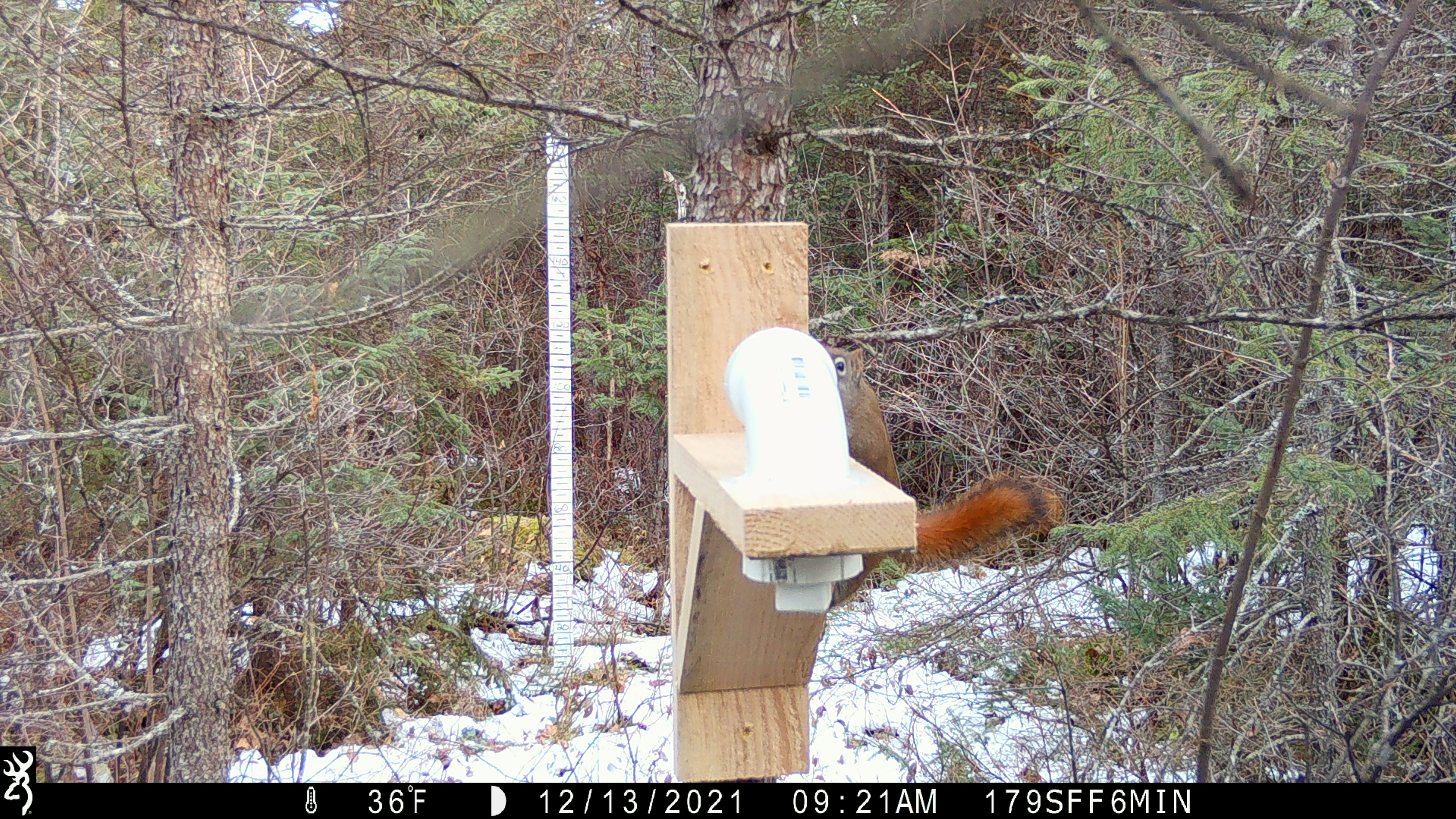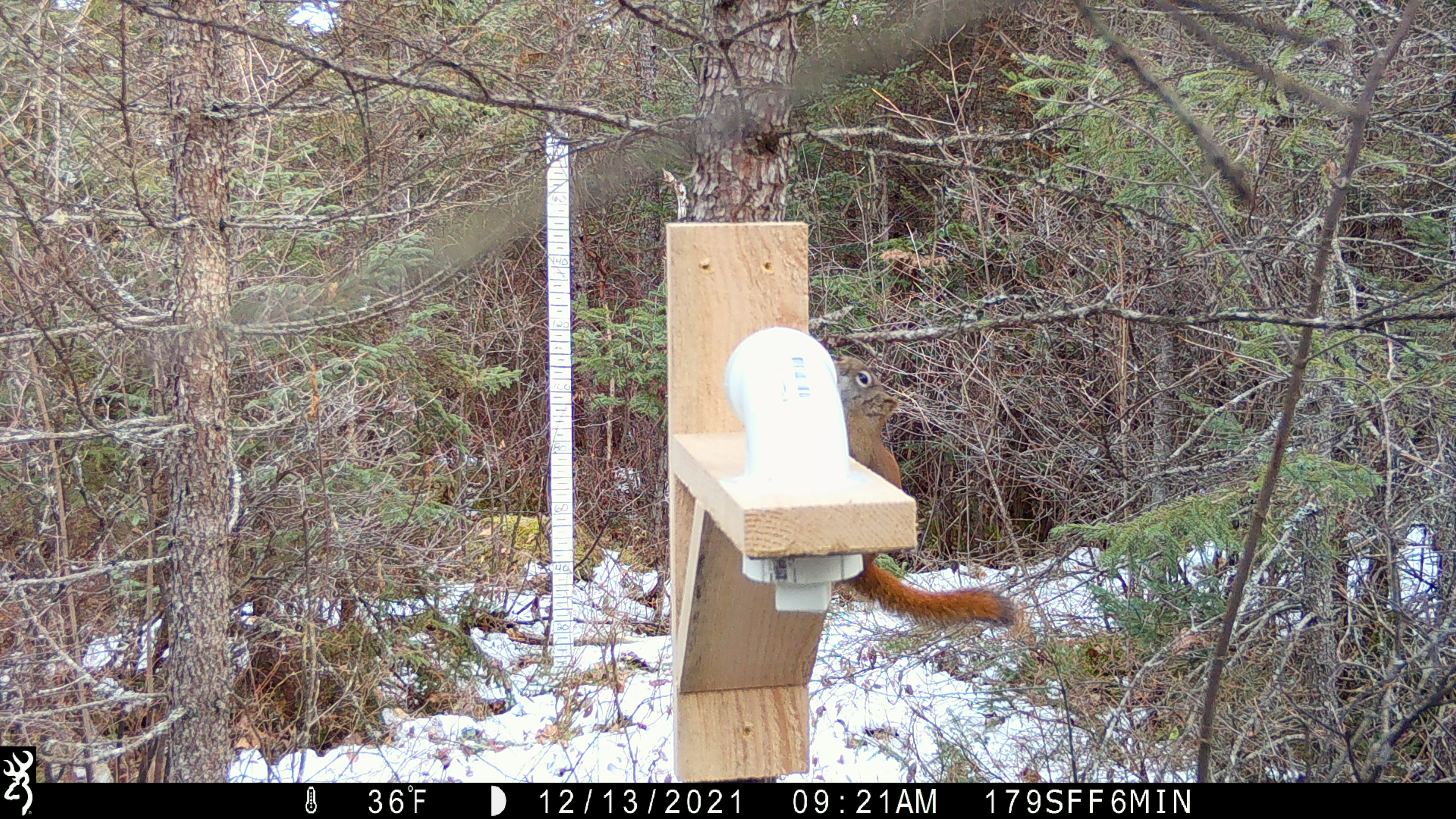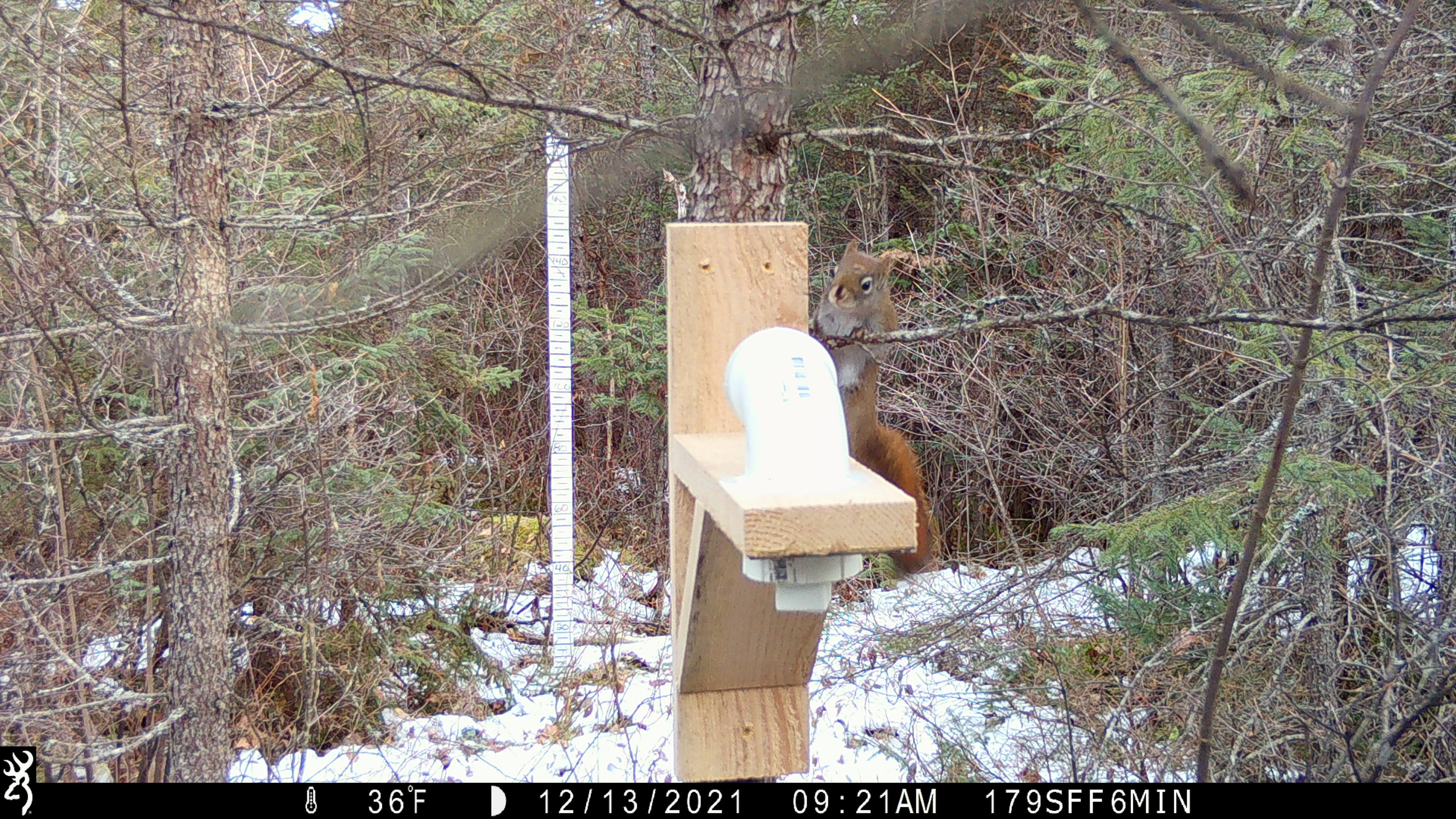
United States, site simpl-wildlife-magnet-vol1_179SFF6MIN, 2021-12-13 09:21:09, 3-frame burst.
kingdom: Animalia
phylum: Chordata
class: Mammalia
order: Rodentia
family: Sciuridae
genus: Tamiasciurus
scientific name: Tamiasciurus hudsonicus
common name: red squirrel